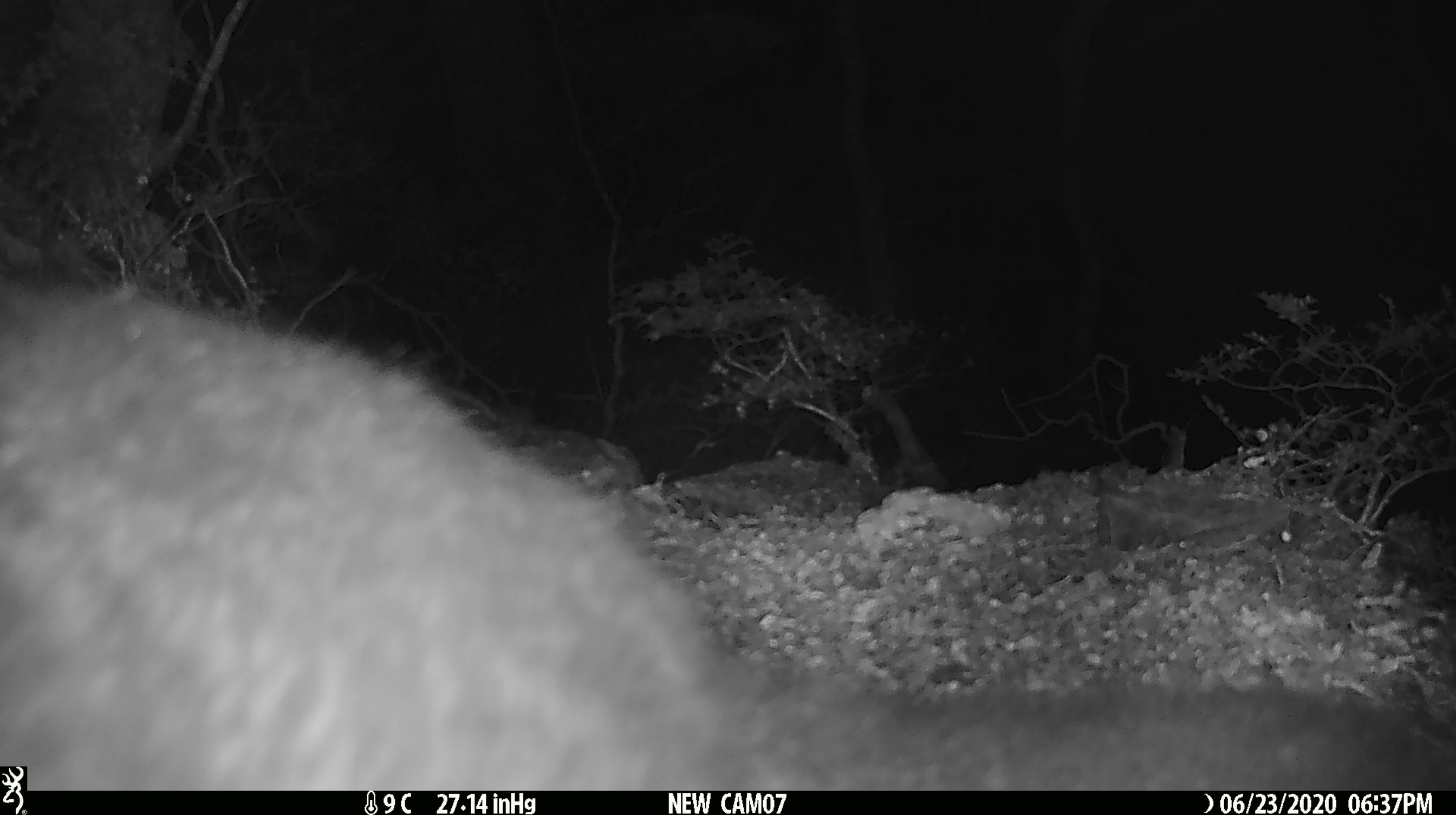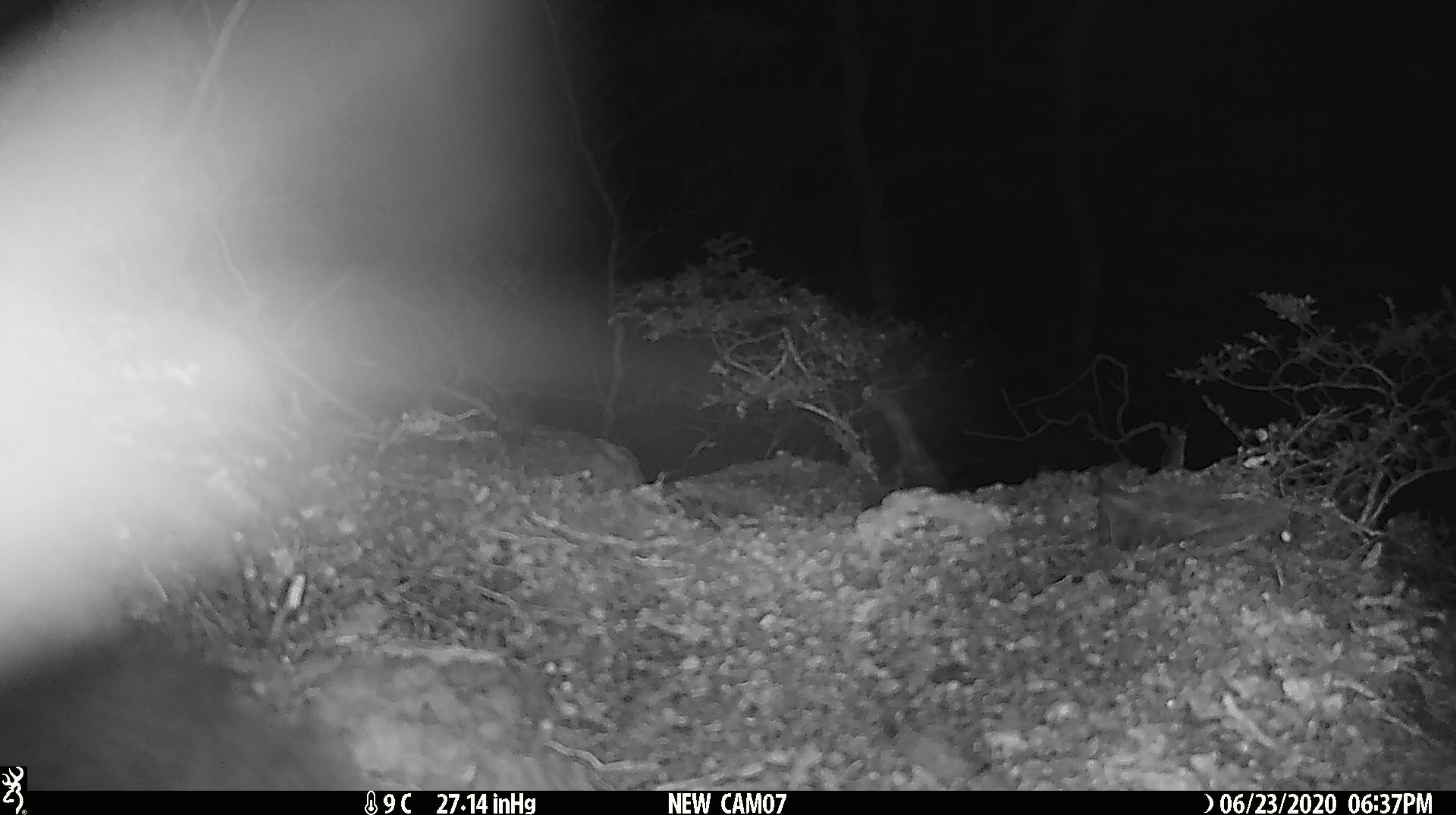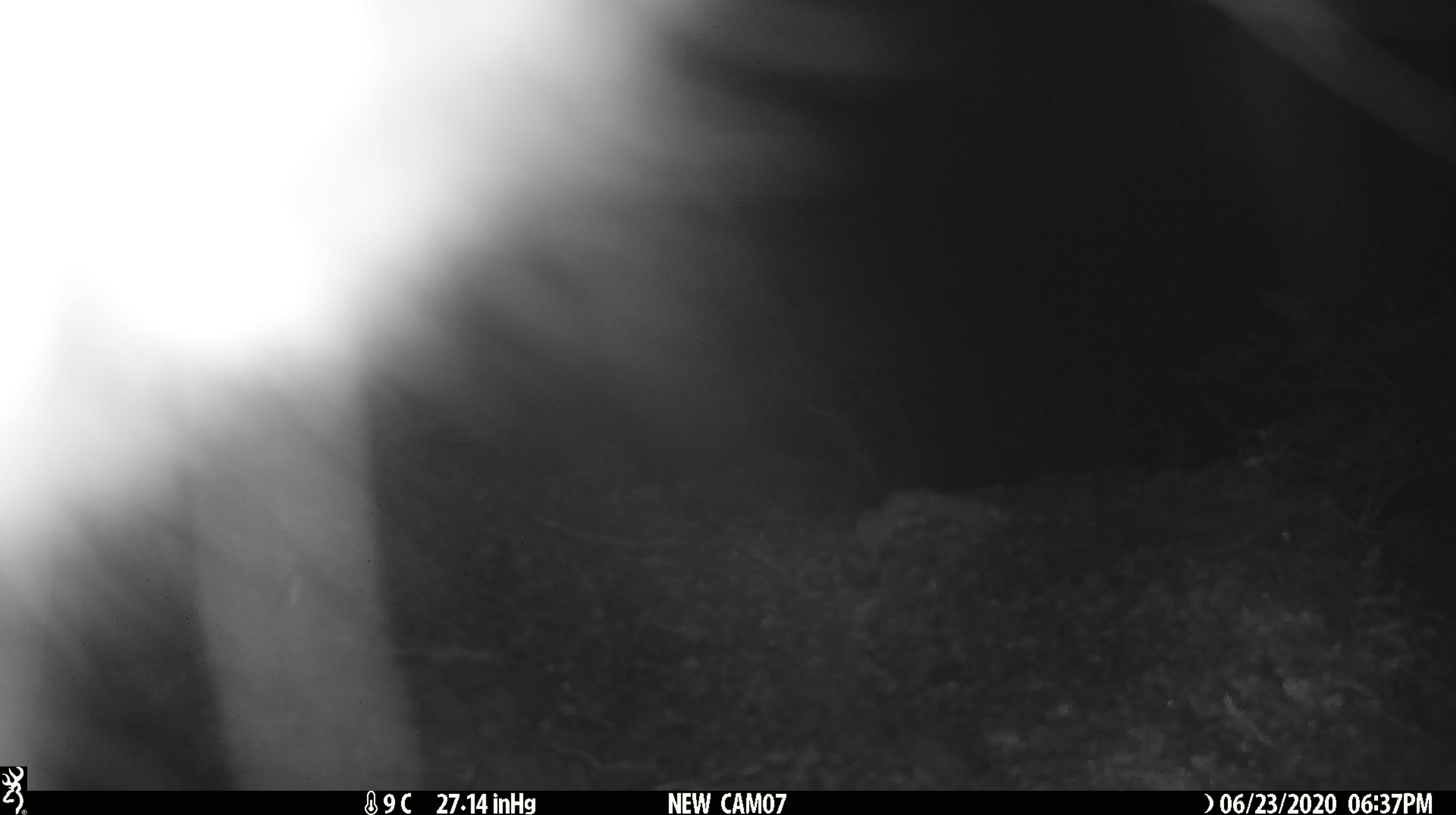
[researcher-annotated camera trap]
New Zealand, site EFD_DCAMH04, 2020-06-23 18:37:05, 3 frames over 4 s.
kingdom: Animalia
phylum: Chordata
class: Mammalia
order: Diprotodontia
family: Phalangeridae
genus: Trichosurus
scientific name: Trichosurus vulpecula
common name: common brushtail possum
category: possum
Possum (common brushtail possum) (Trichosurus vulpecula).